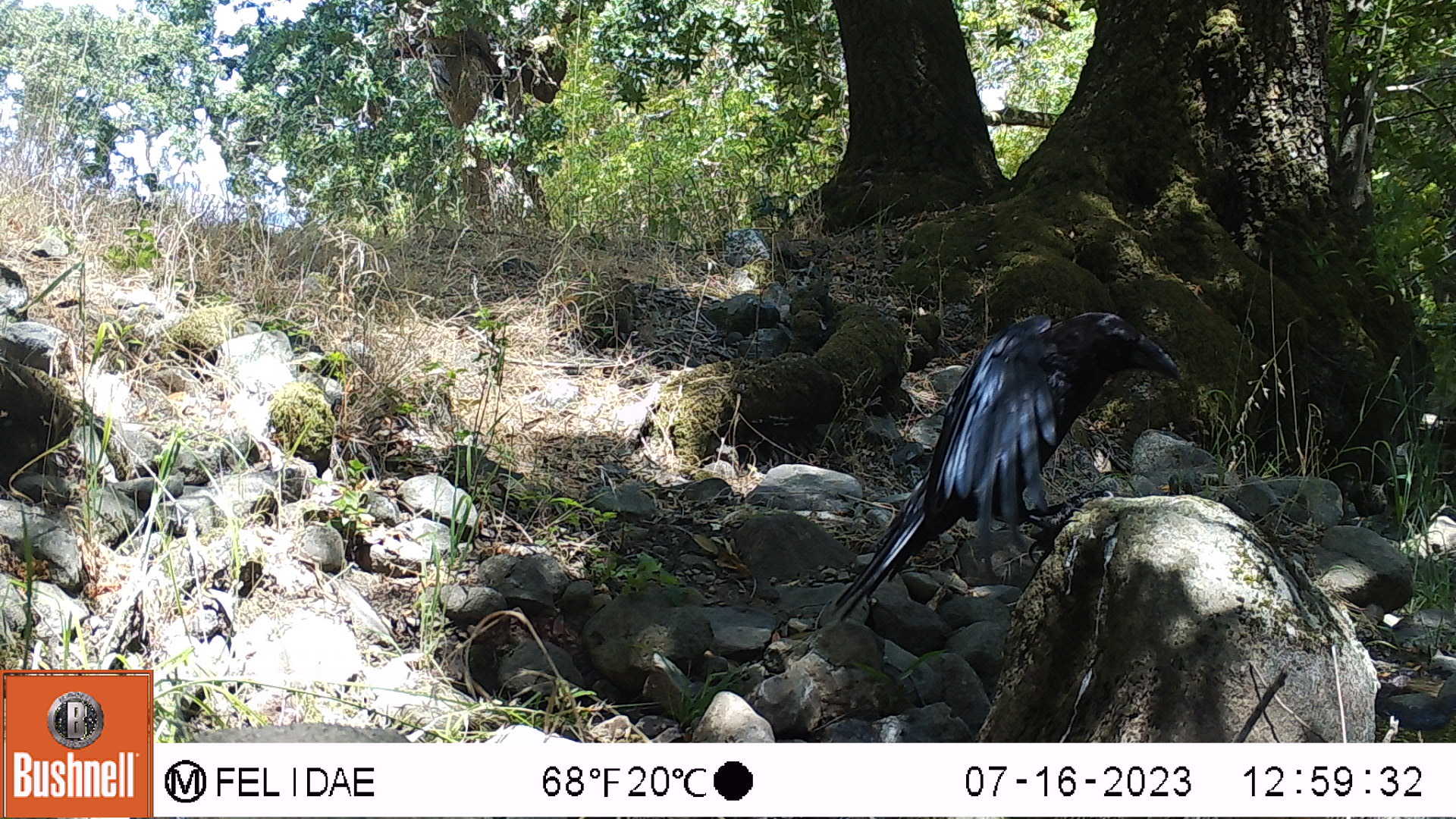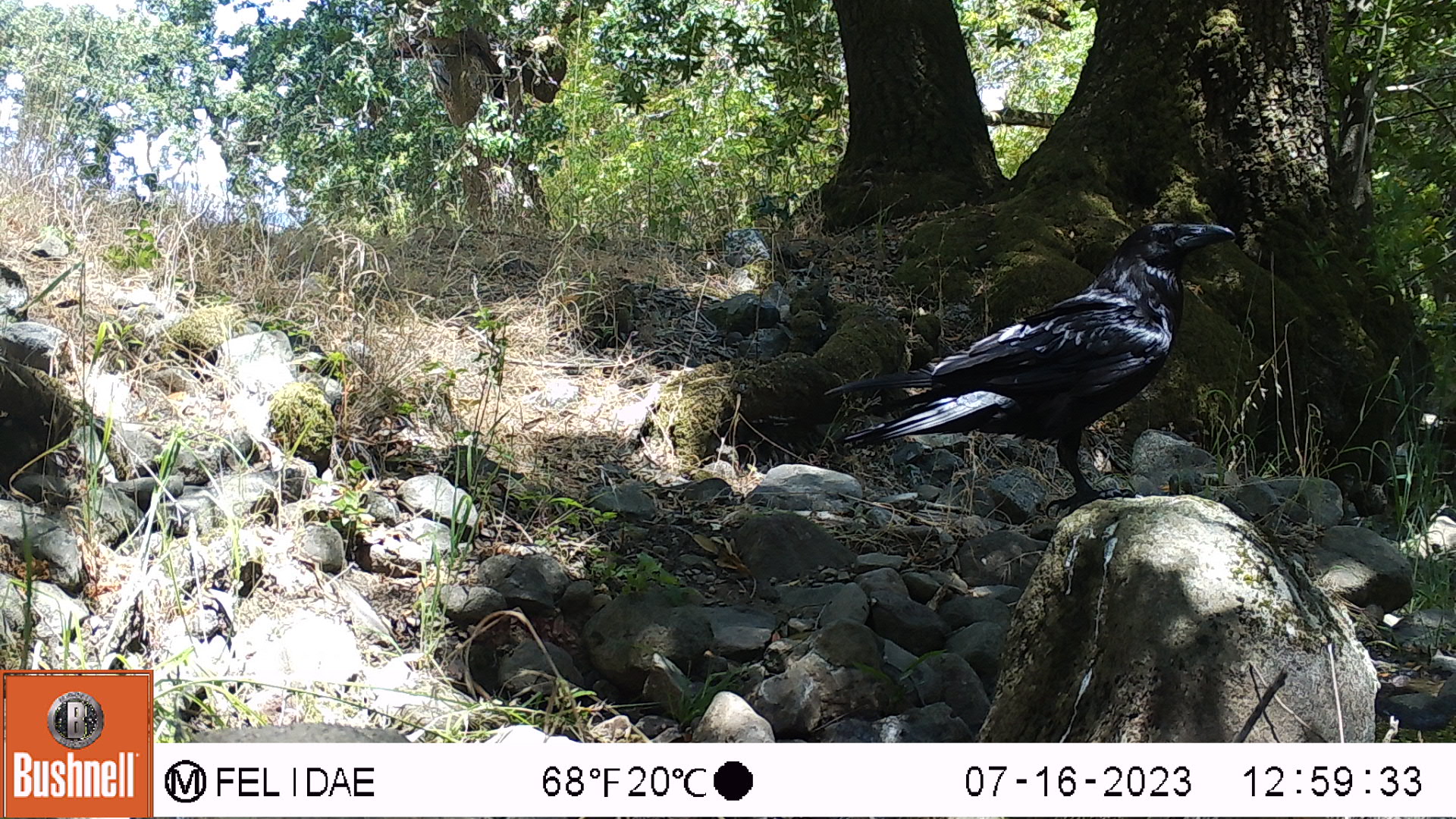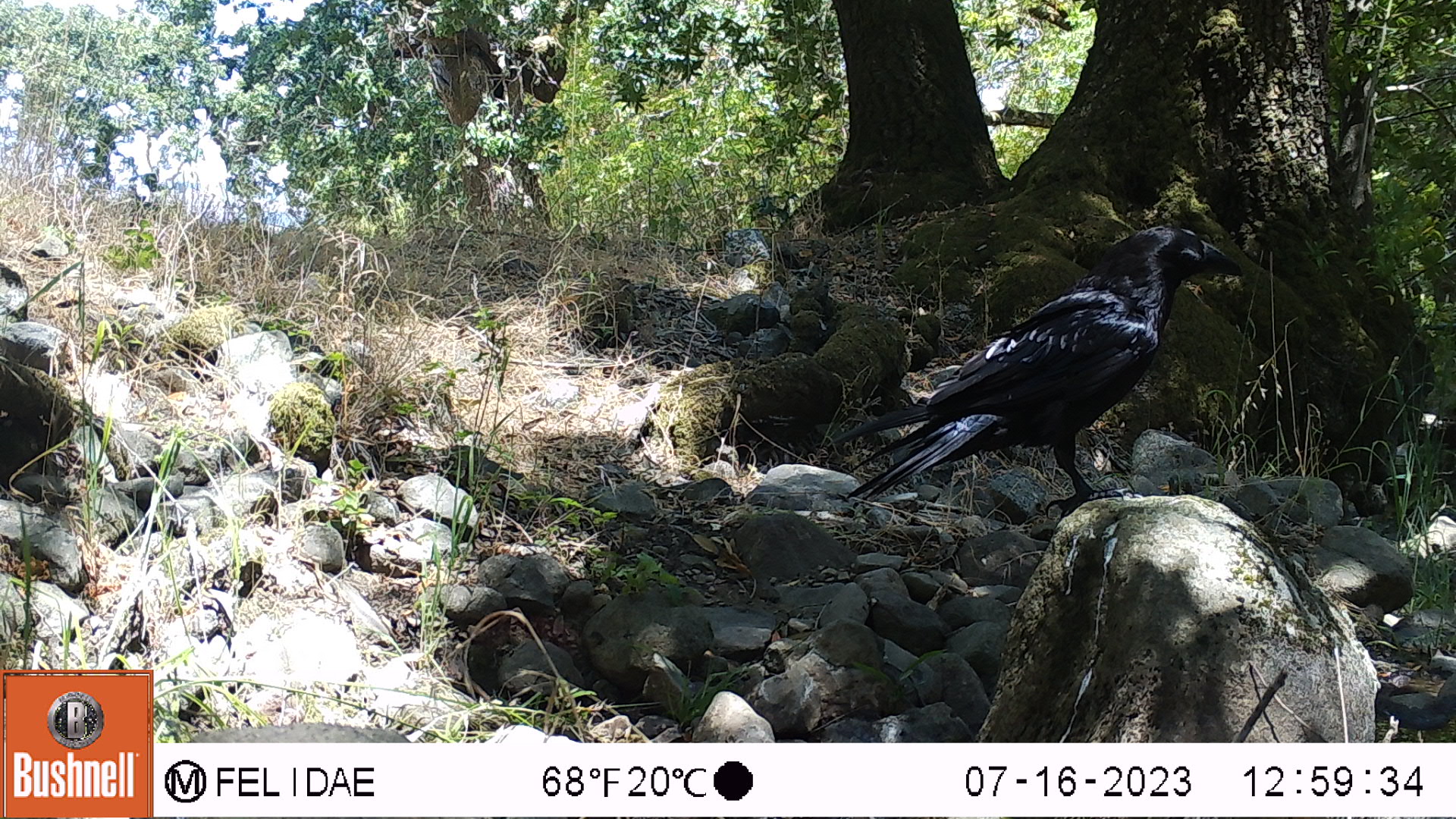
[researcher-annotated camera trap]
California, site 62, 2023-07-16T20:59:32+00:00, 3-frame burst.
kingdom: Animalia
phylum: Chordata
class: Aves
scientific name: Aves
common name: bird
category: unknown bird